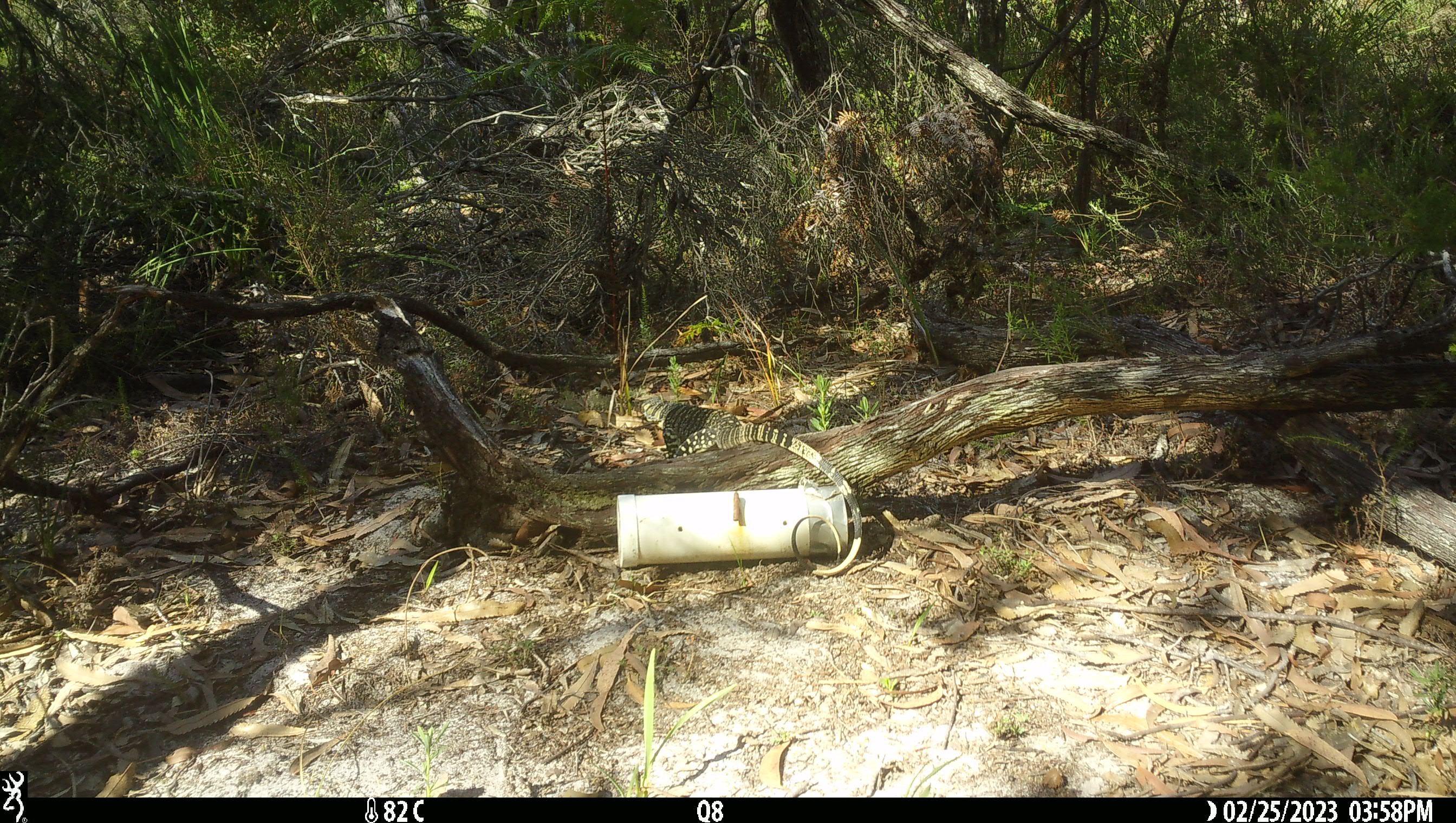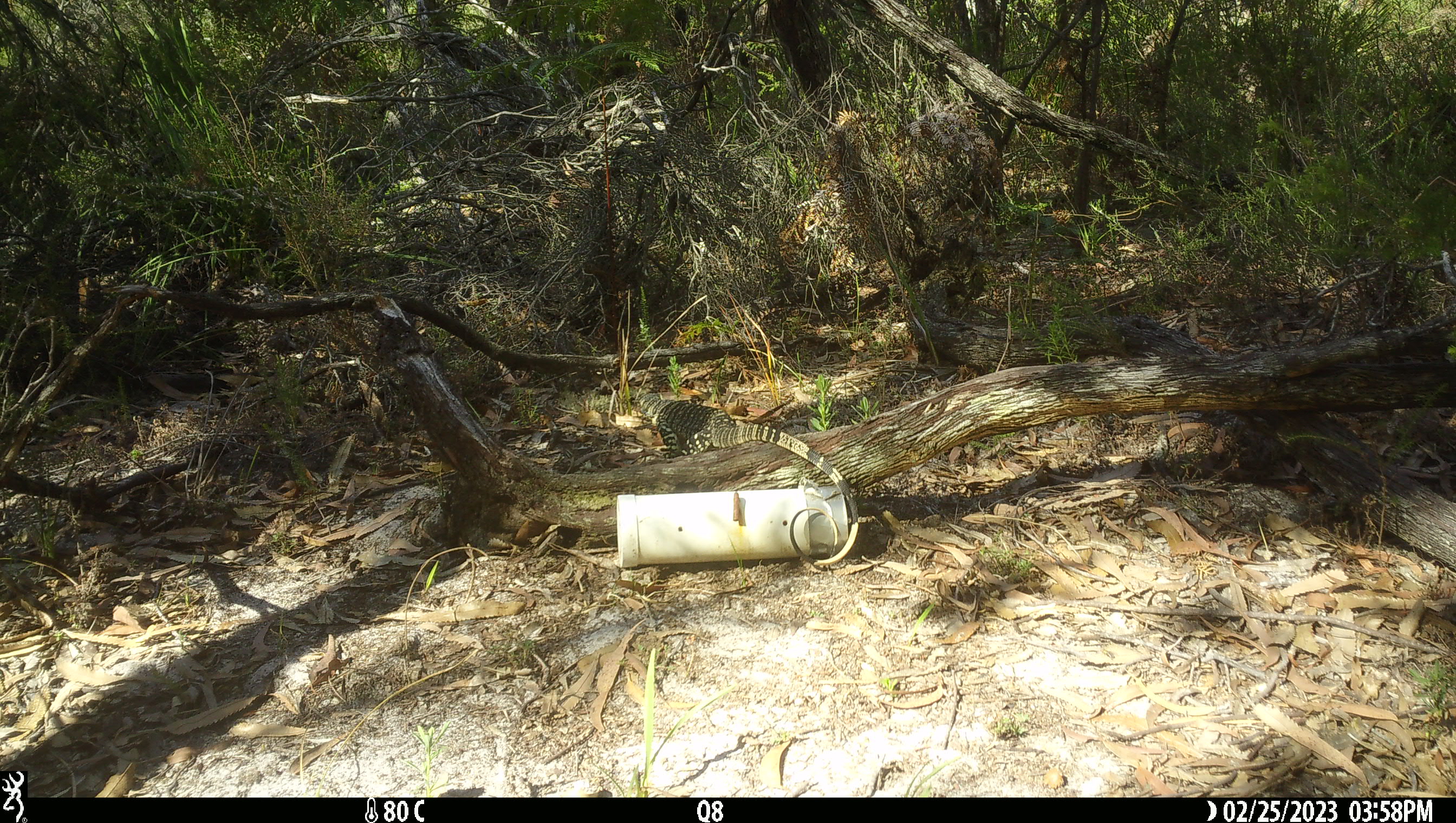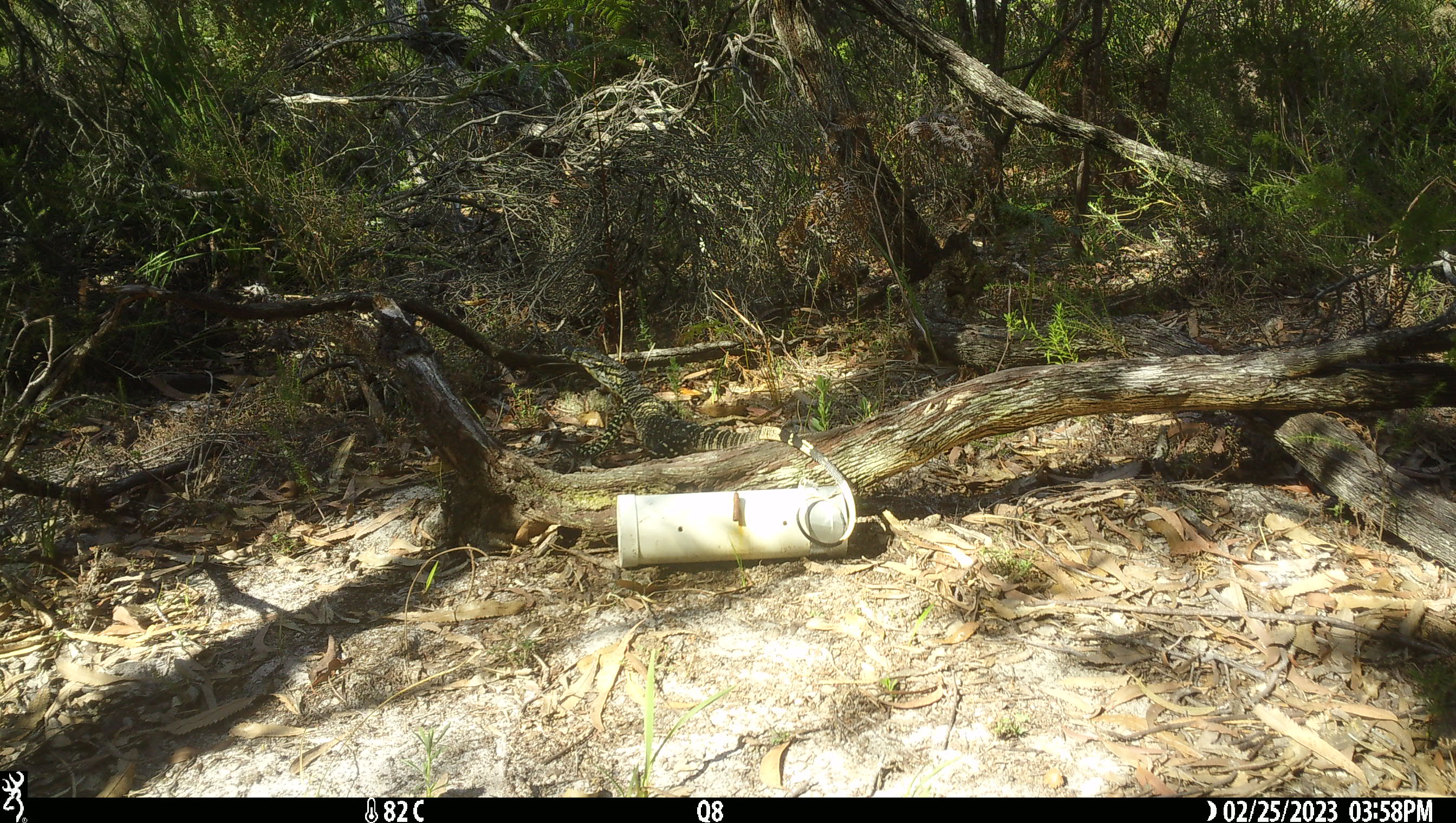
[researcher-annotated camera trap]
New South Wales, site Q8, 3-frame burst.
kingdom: Animalia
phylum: Chordata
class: Reptilia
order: Squamata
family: Varanidae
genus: Varanus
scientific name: Varanus varius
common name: lace monitor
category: goanna